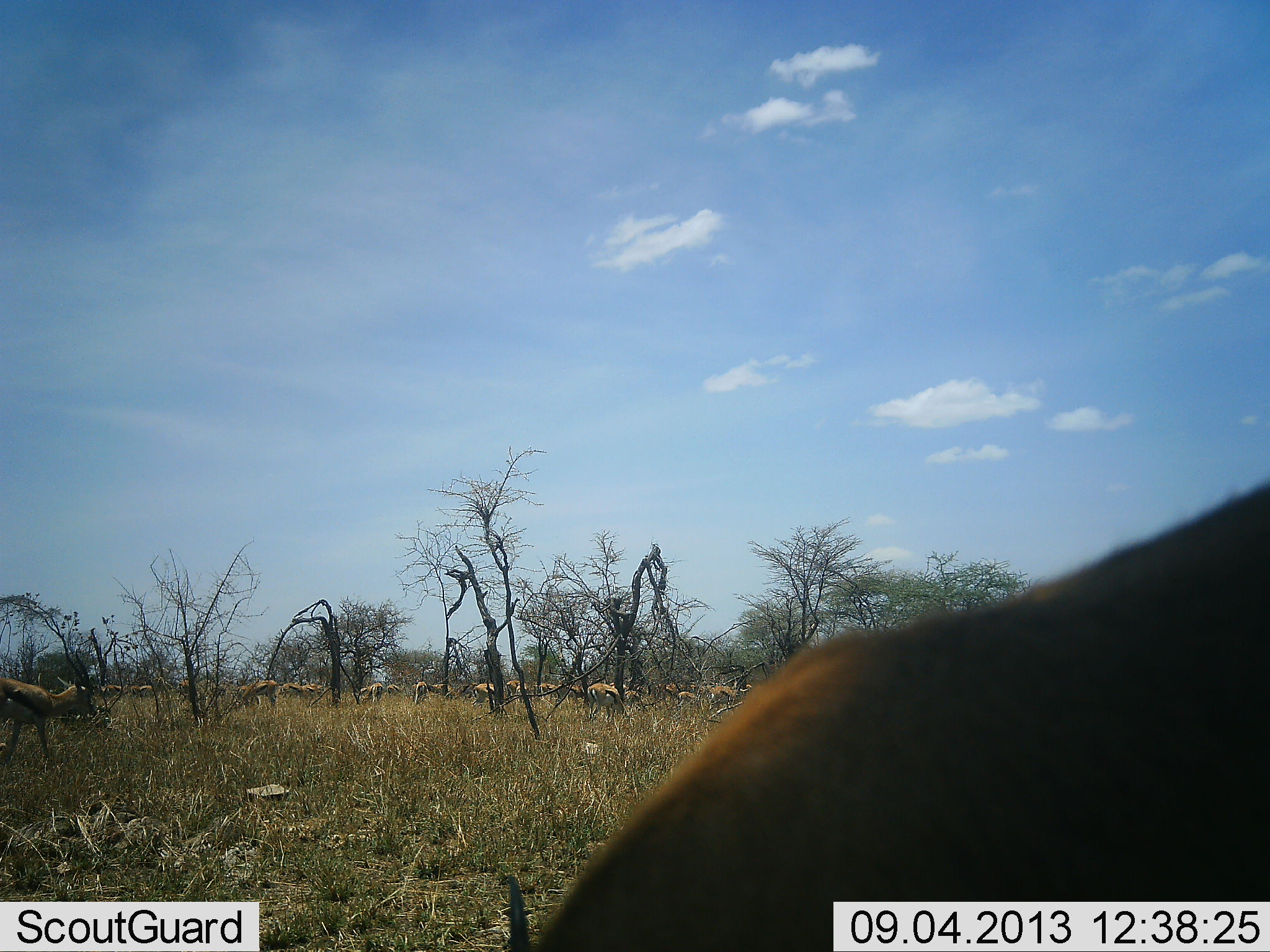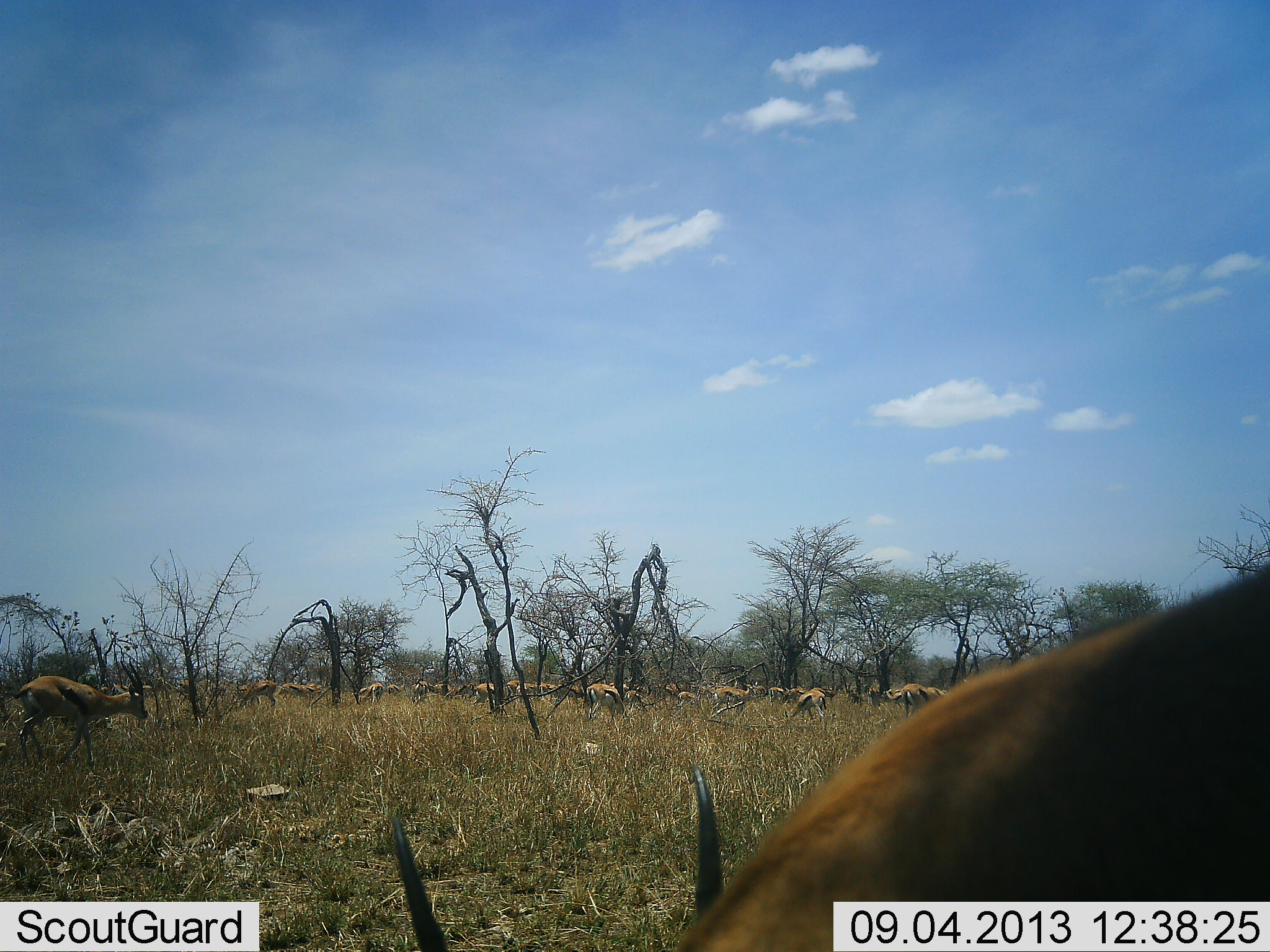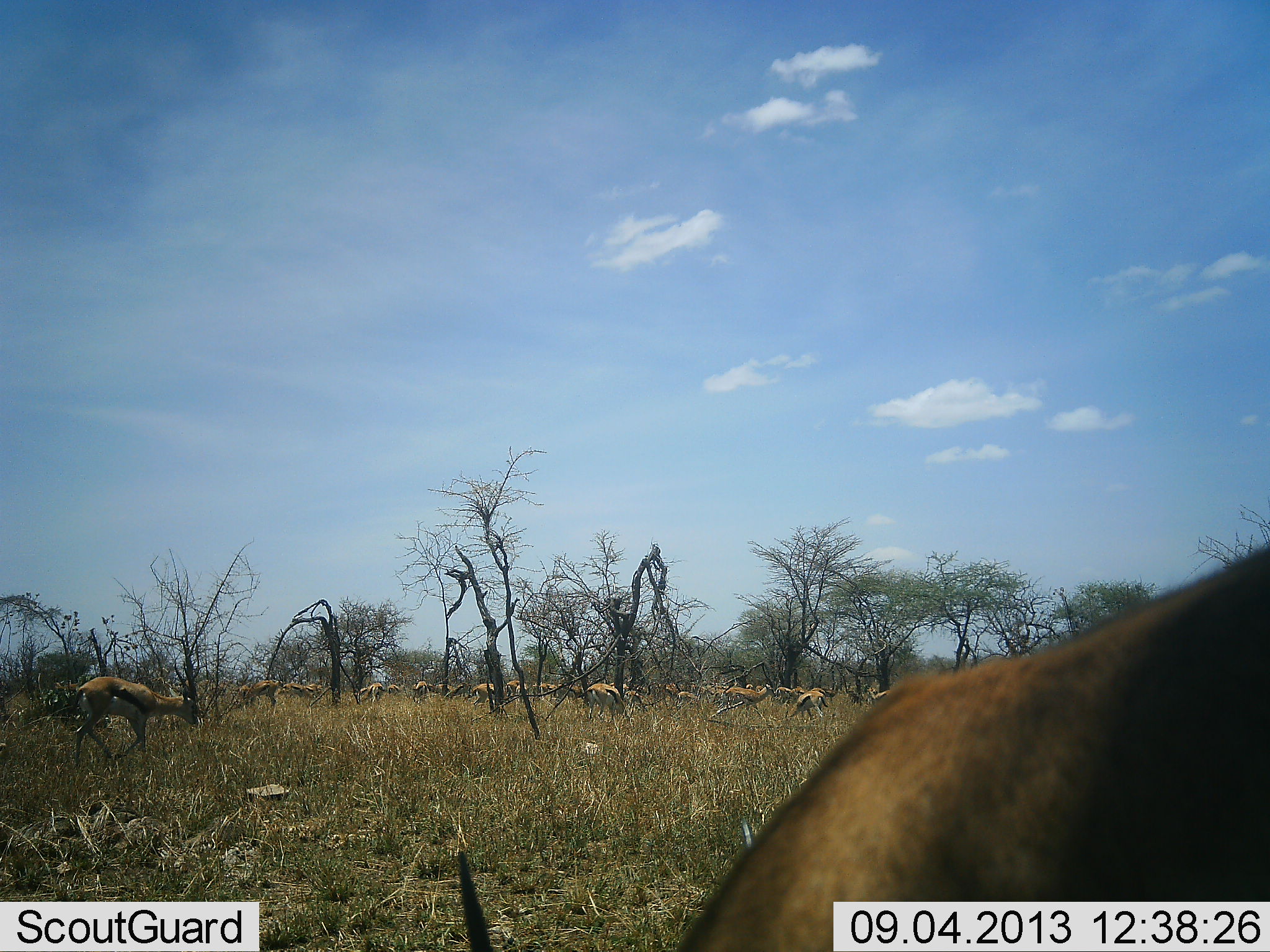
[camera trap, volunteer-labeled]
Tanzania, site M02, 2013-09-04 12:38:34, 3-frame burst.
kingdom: Animalia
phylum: Chordata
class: Mammalia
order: Artiodactyla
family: Bovidae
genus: Eudorcas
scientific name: Eudorcas thomsonii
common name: thomson's gazelle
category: gazellethomsons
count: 11-50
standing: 80%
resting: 20%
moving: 50%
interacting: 0%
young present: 0%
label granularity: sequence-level